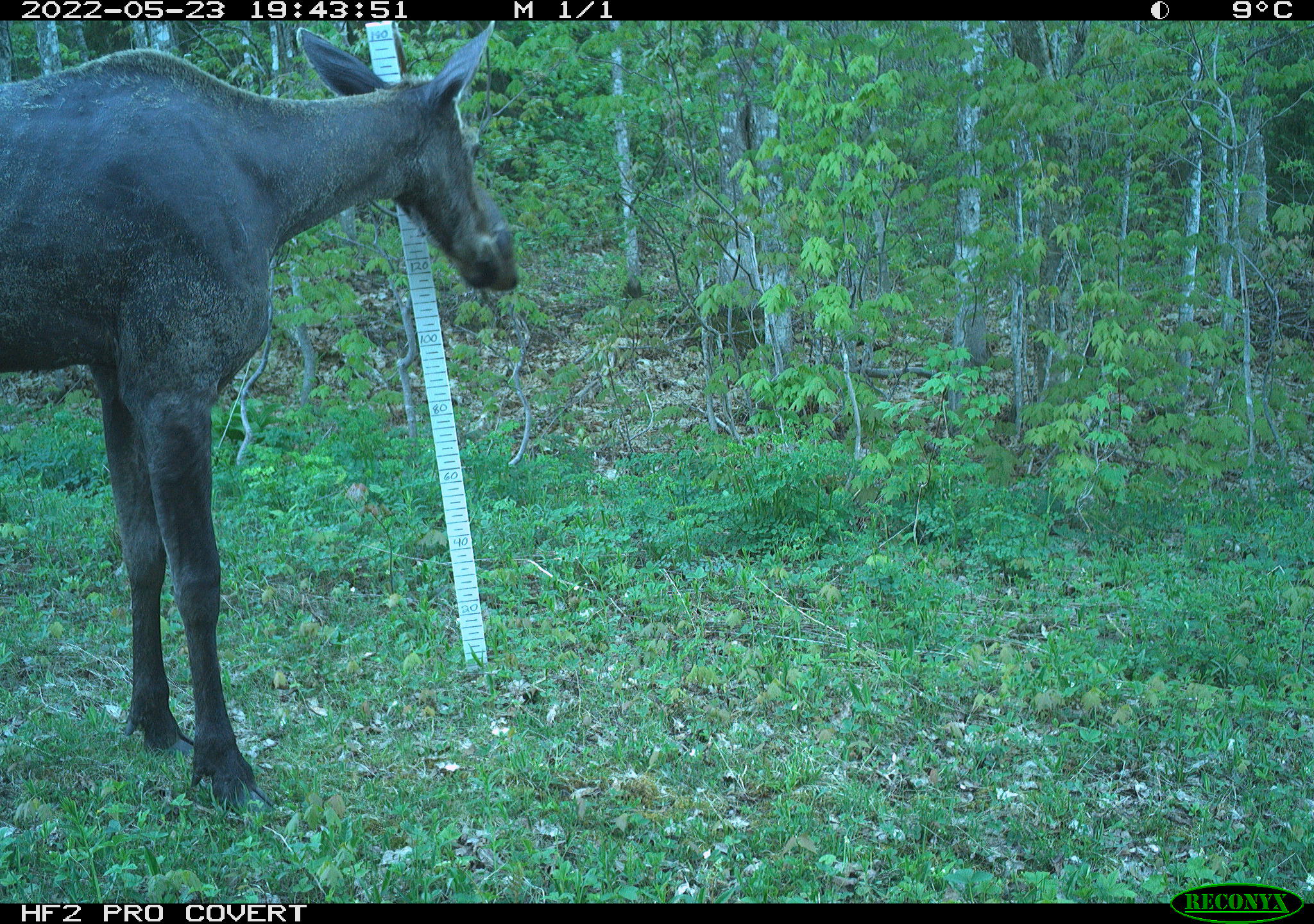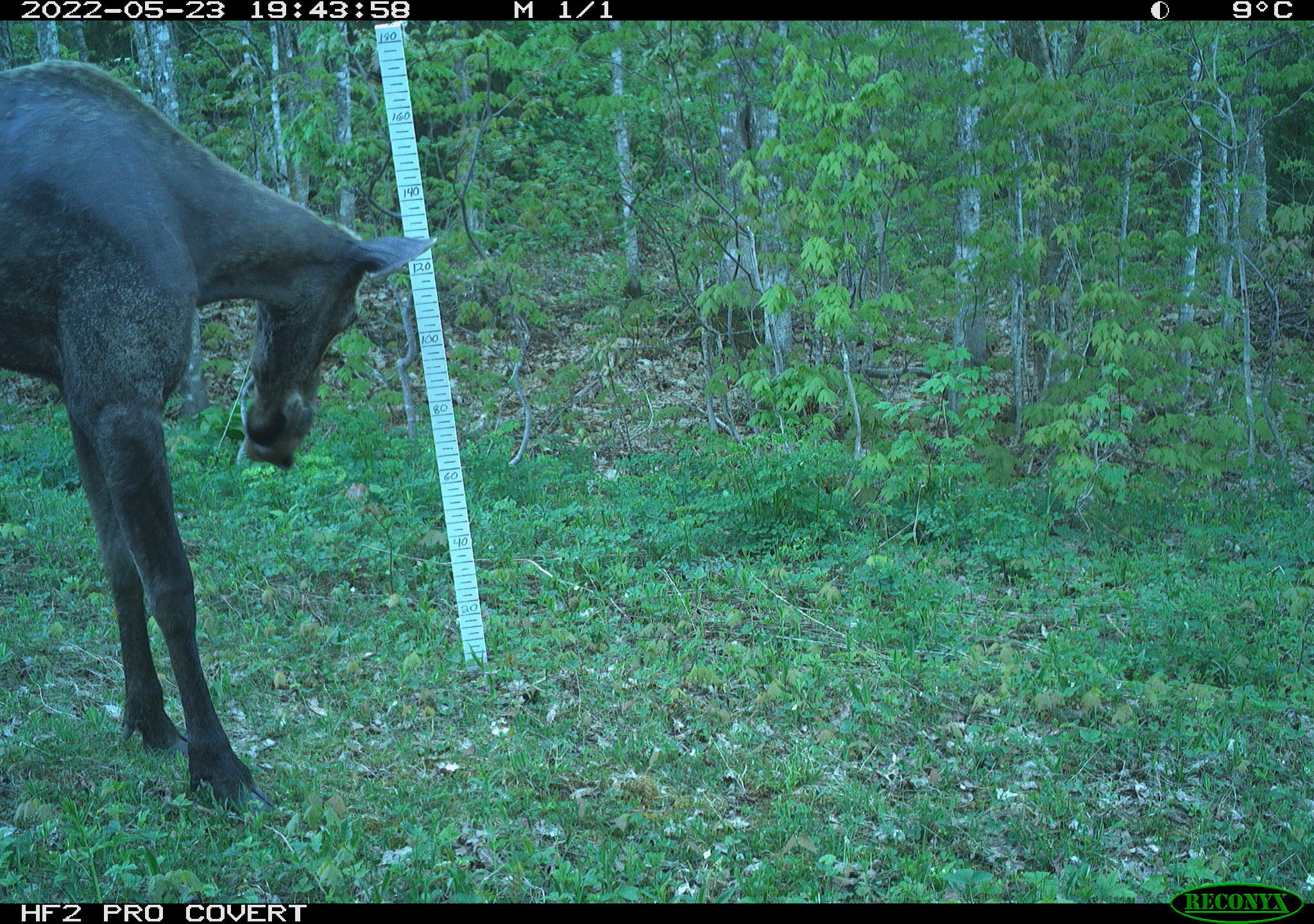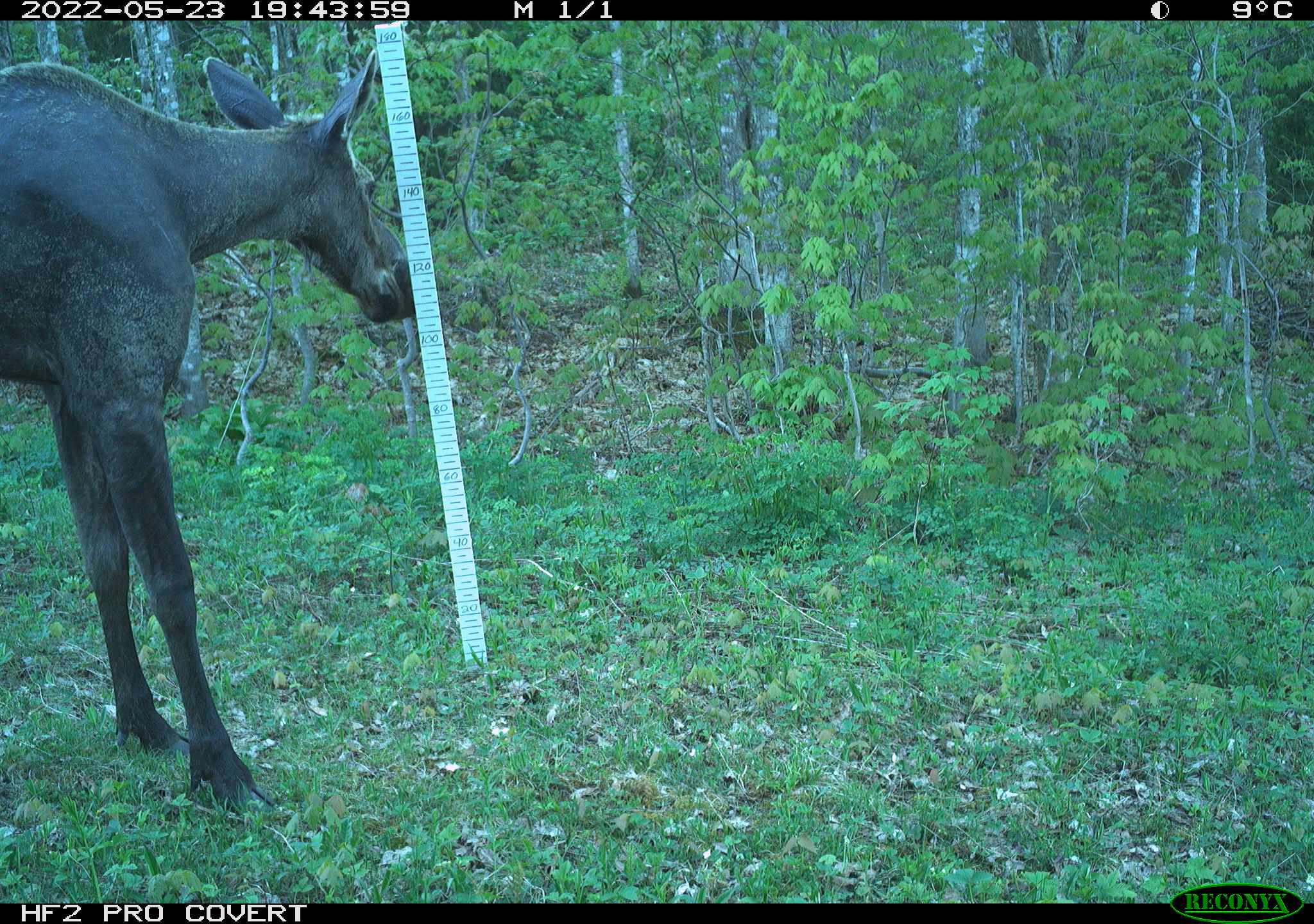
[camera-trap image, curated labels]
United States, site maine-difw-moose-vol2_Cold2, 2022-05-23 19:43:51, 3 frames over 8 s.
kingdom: Animalia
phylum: Chordata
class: Mammalia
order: Artiodactyla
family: Cervidae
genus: Alces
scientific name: Alces alces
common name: moose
Moose (Alces alces).